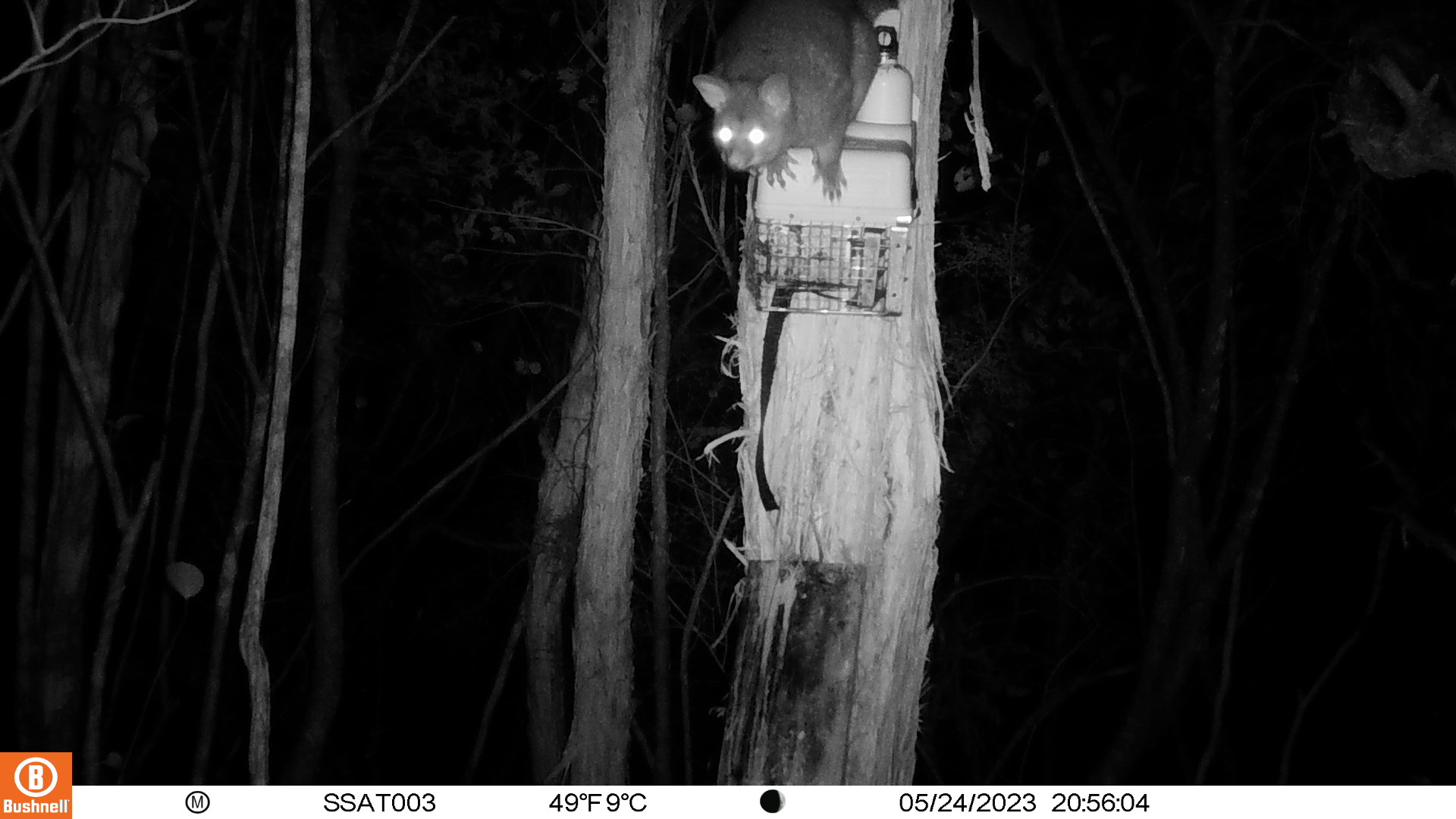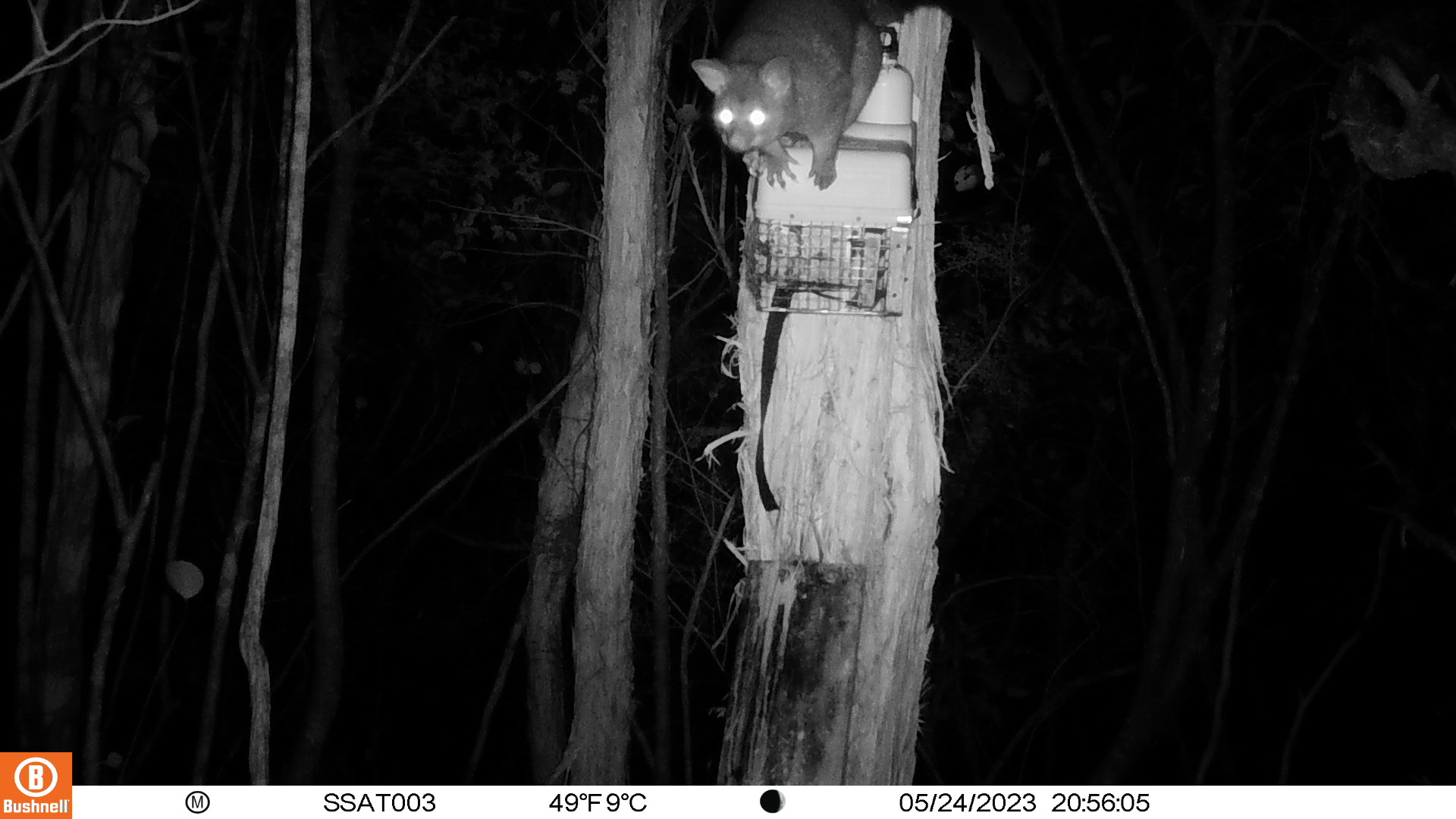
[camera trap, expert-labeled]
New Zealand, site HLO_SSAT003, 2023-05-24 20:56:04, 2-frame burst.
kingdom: Animalia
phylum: Chordata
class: Mammalia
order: Diprotodontia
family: Phalangeridae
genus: Trichosurus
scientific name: Trichosurus vulpecula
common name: common brushtail possum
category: possum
Possum (common brushtail possum) (Trichosurus vulpecula).